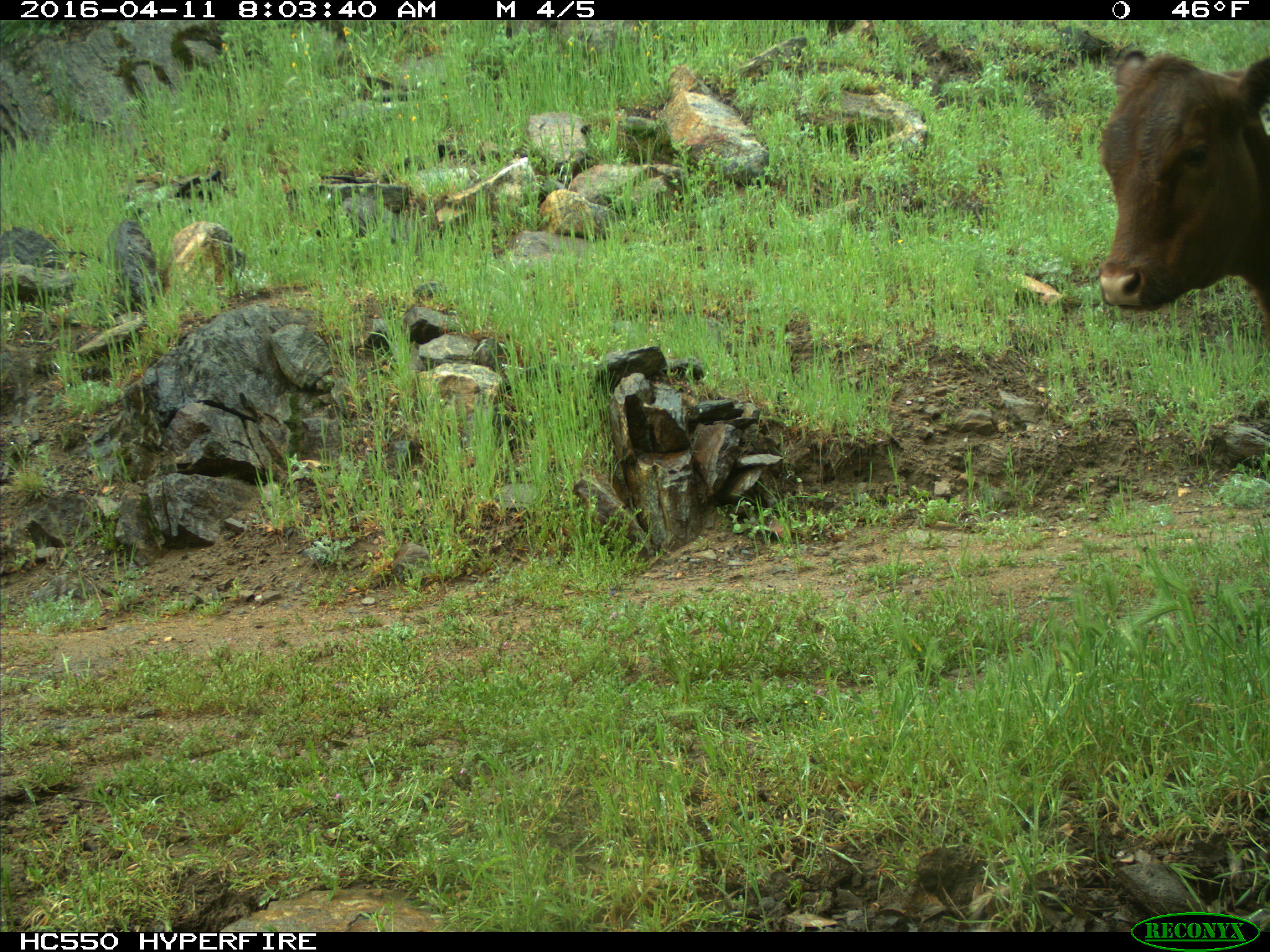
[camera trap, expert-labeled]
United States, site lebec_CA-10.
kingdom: Animalia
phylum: Chordata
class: Mammalia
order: Artiodactyla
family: Bovidae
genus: Bos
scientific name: Bos taurus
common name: domestic cow